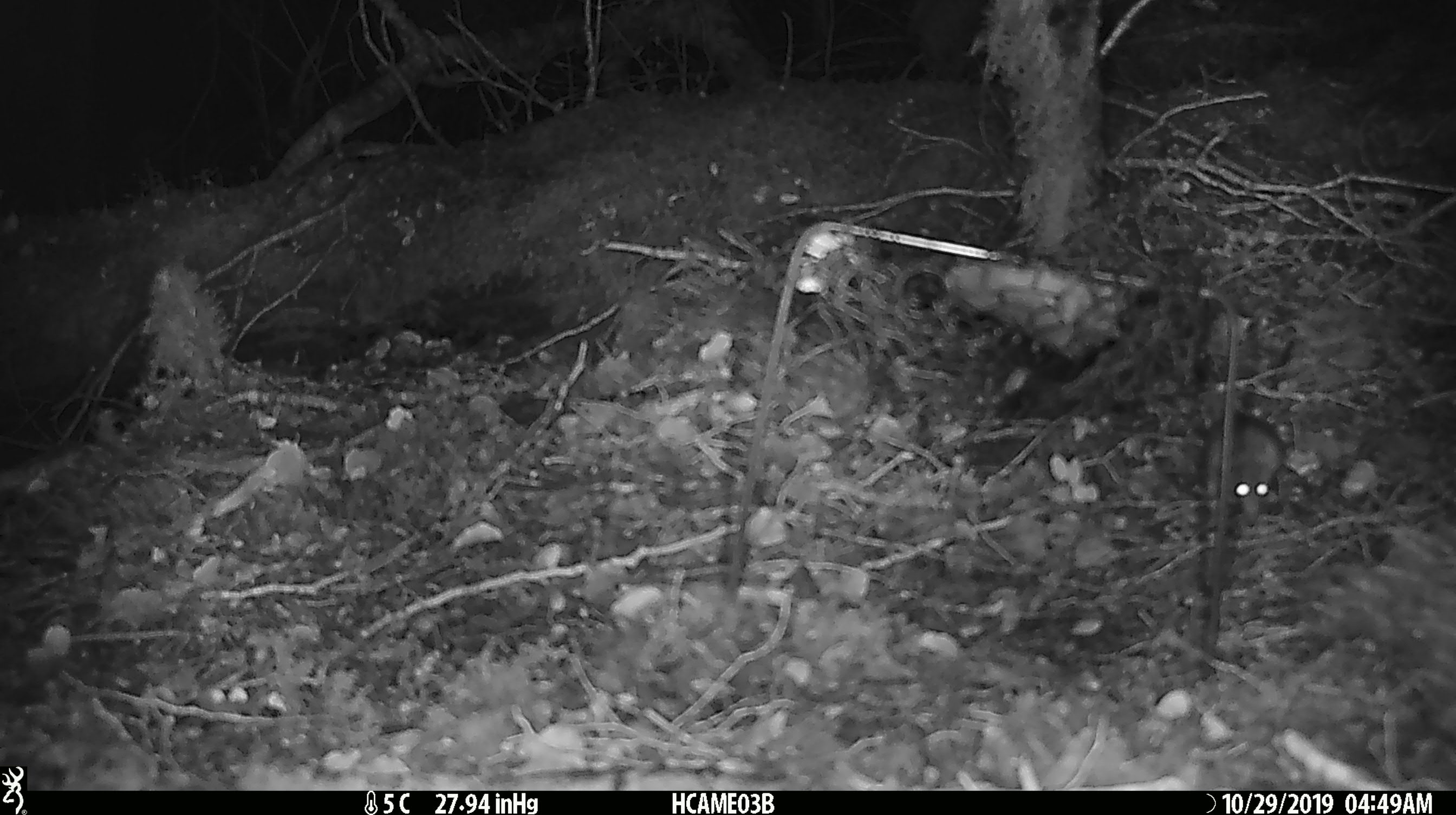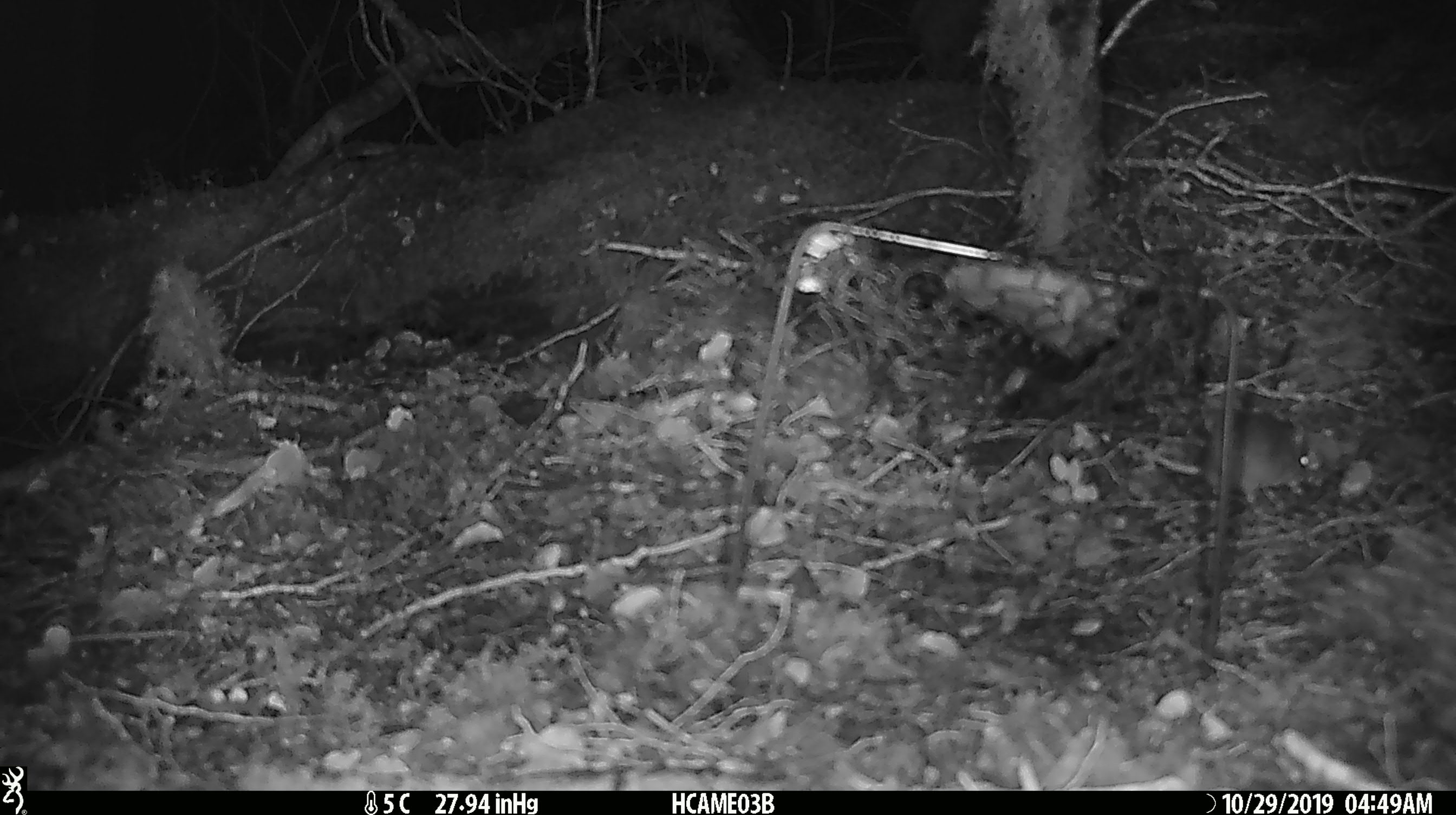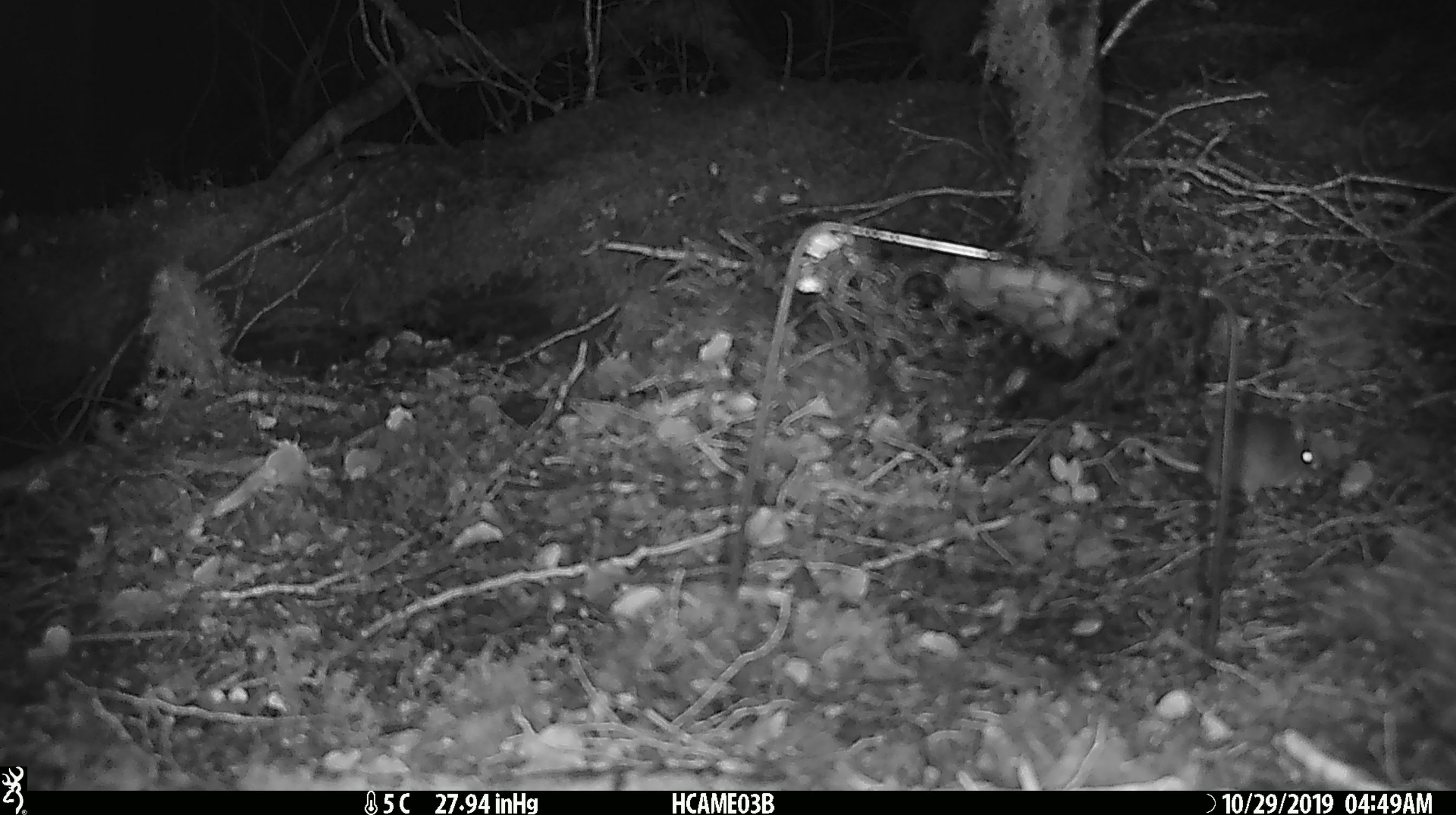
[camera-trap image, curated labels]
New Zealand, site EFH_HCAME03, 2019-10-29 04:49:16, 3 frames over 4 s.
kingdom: Animalia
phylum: Chordata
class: Mammalia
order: Rodentia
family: Muridae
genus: Mus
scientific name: Mus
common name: mouse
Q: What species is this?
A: Mouse (Mus).